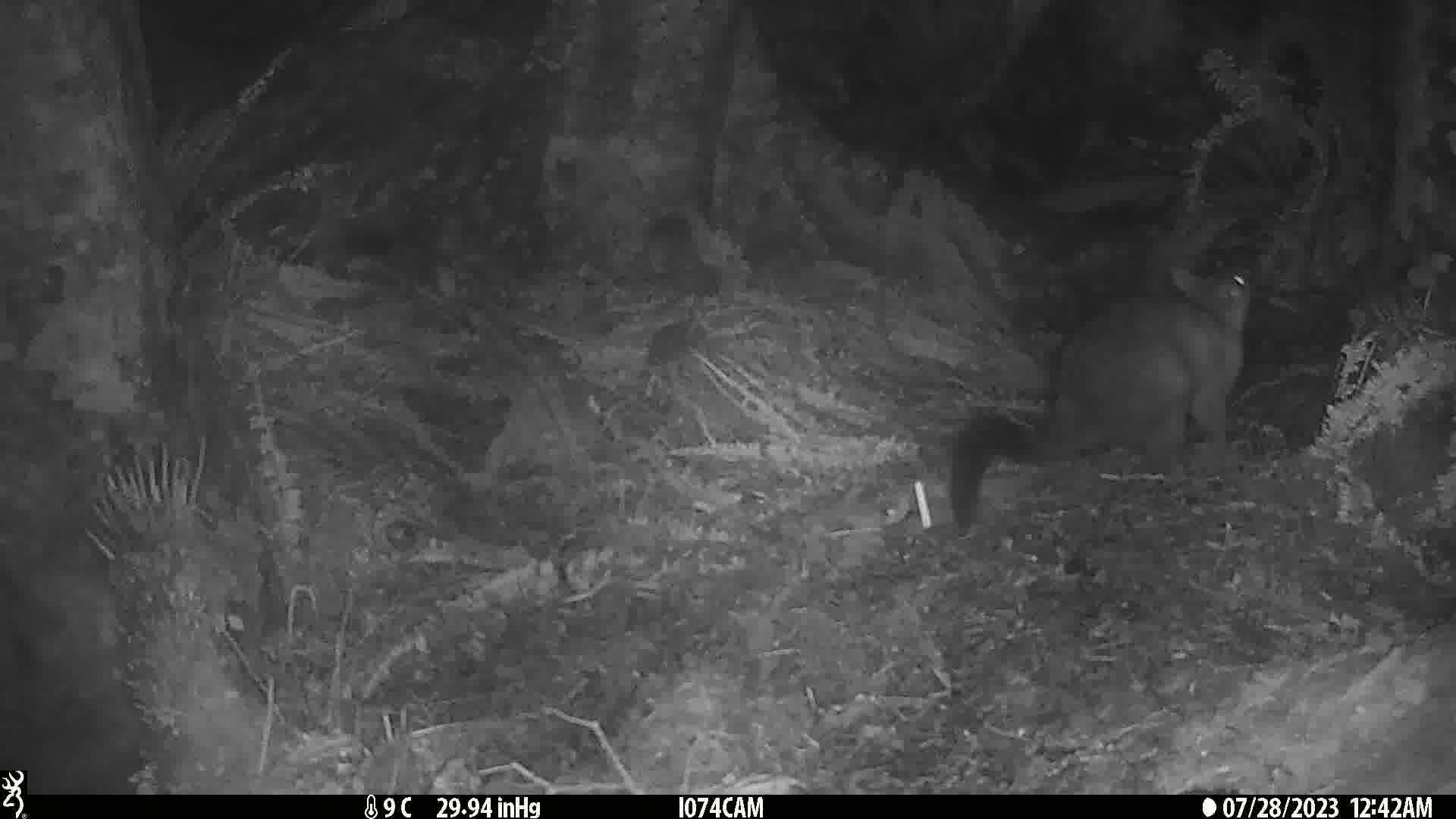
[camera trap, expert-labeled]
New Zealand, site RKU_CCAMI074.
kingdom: Animalia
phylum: Chordata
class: Mammalia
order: Diprotodontia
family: Phalangeridae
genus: Trichosurus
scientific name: Trichosurus vulpecula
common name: common brushtail possum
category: possum